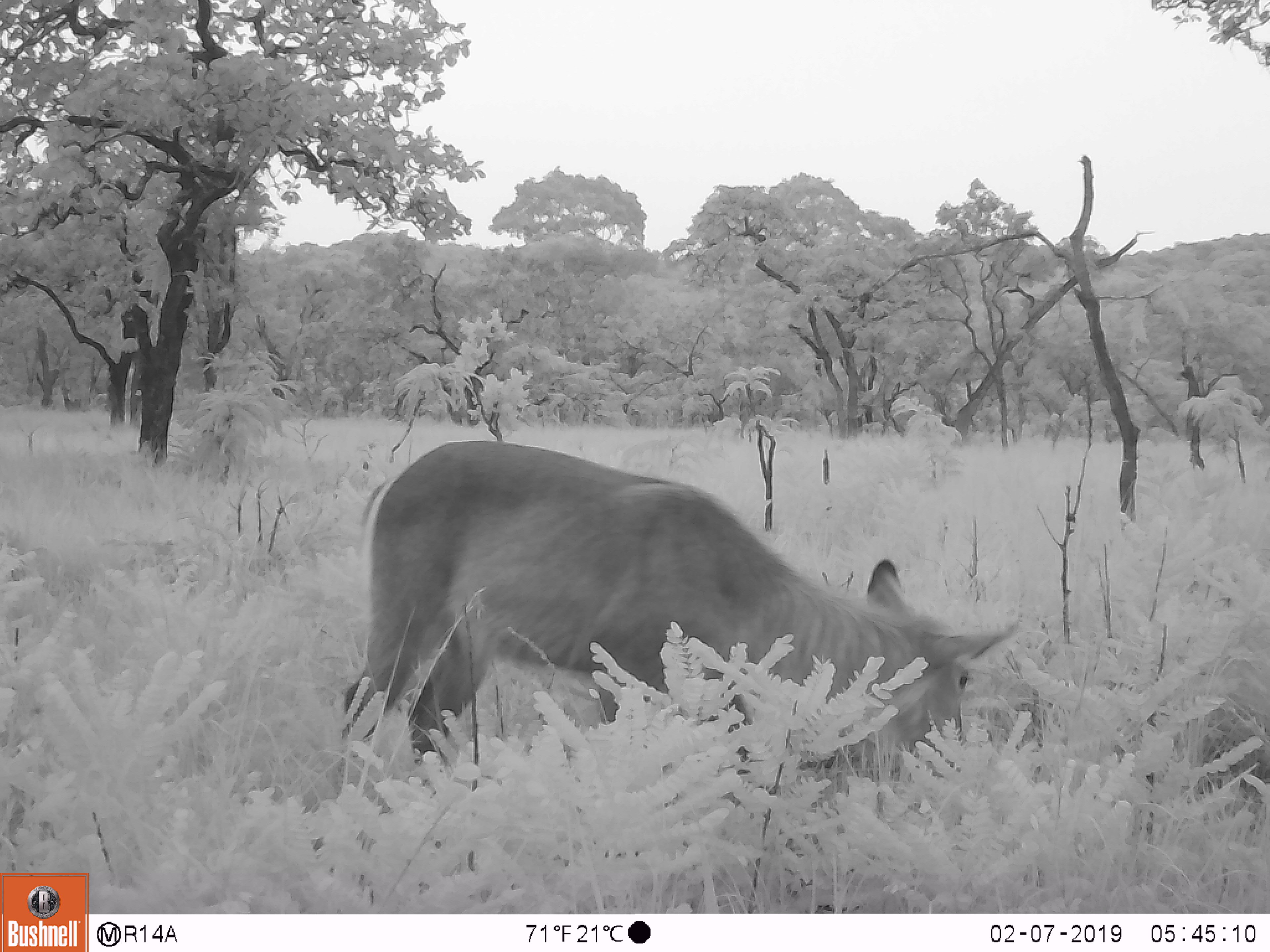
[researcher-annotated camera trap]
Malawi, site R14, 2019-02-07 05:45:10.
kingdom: Animalia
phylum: Chordata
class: Mammalia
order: Artiodactyla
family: Bovidae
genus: Kobus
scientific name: Kobus ellipsiprymnus ellipsiprymnus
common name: common waterbuck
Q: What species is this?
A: Common waterbuck (Kobus ellipsiprymnus ellipsiprymnus).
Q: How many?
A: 1.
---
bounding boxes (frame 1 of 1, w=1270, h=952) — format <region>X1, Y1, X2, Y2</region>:
common waterbuck: <region>330, 428, 1030, 812</region>